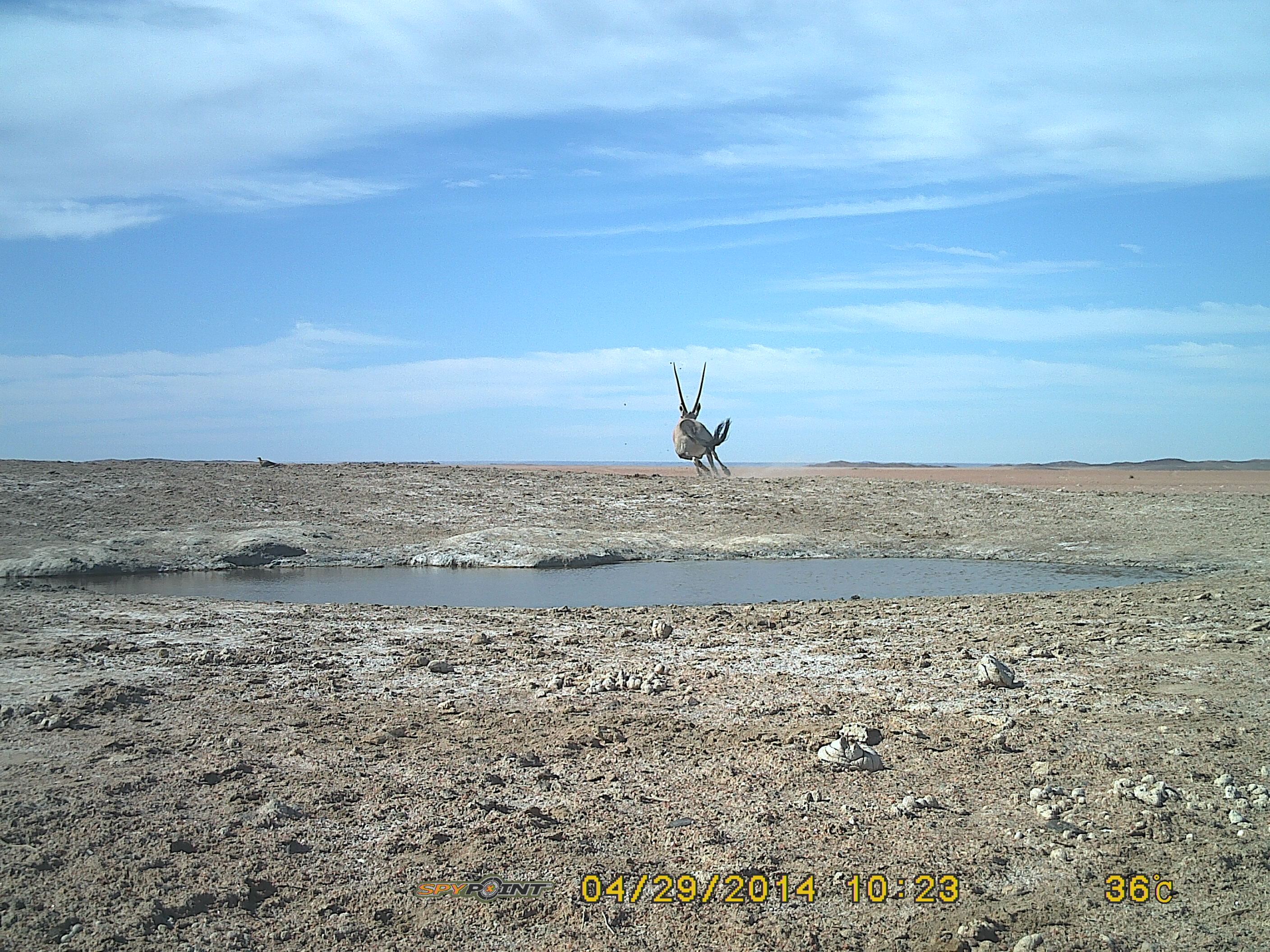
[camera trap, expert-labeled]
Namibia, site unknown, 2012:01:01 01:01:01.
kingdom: Animalia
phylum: Chordata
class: Mammalia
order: Artiodactyla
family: Bovidae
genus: Oryx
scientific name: Oryx gazella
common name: gemsbok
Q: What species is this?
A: Oryx gazella (gemsbok).